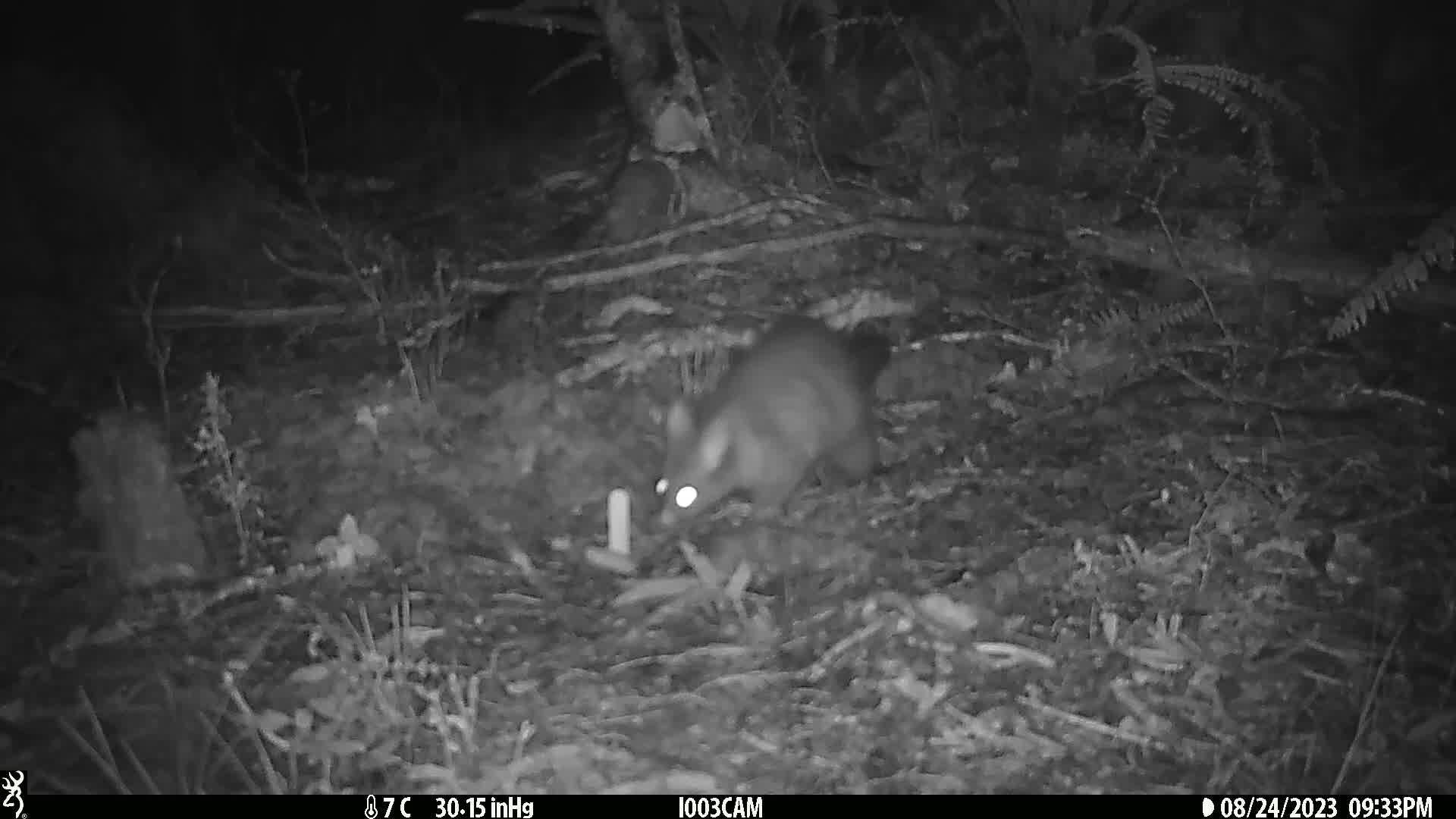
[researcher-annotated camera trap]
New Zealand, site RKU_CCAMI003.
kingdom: Animalia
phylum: Chordata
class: Mammalia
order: Diprotodontia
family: Phalangeridae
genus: Trichosurus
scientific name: Trichosurus vulpecula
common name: common brushtail possum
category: possum